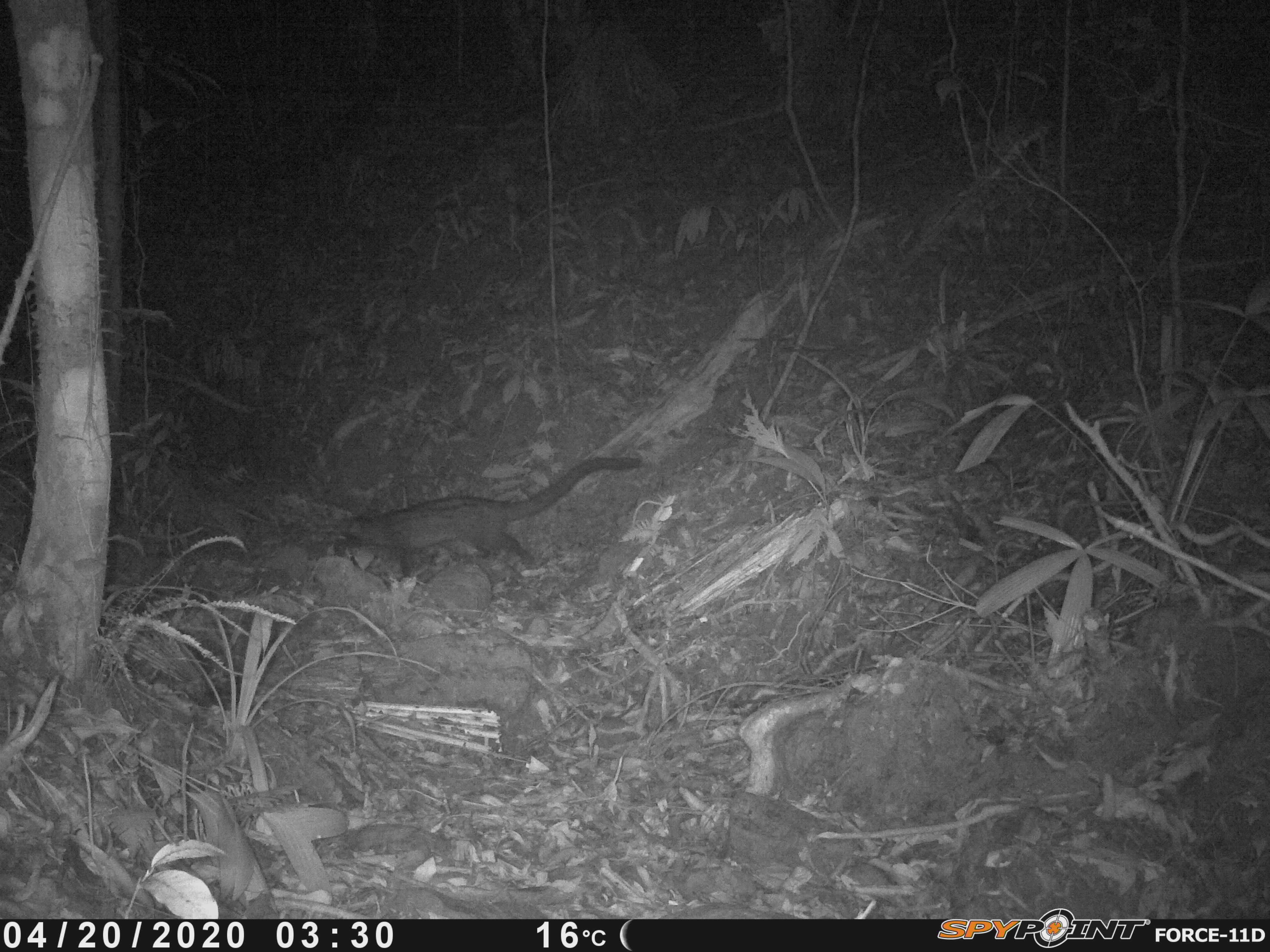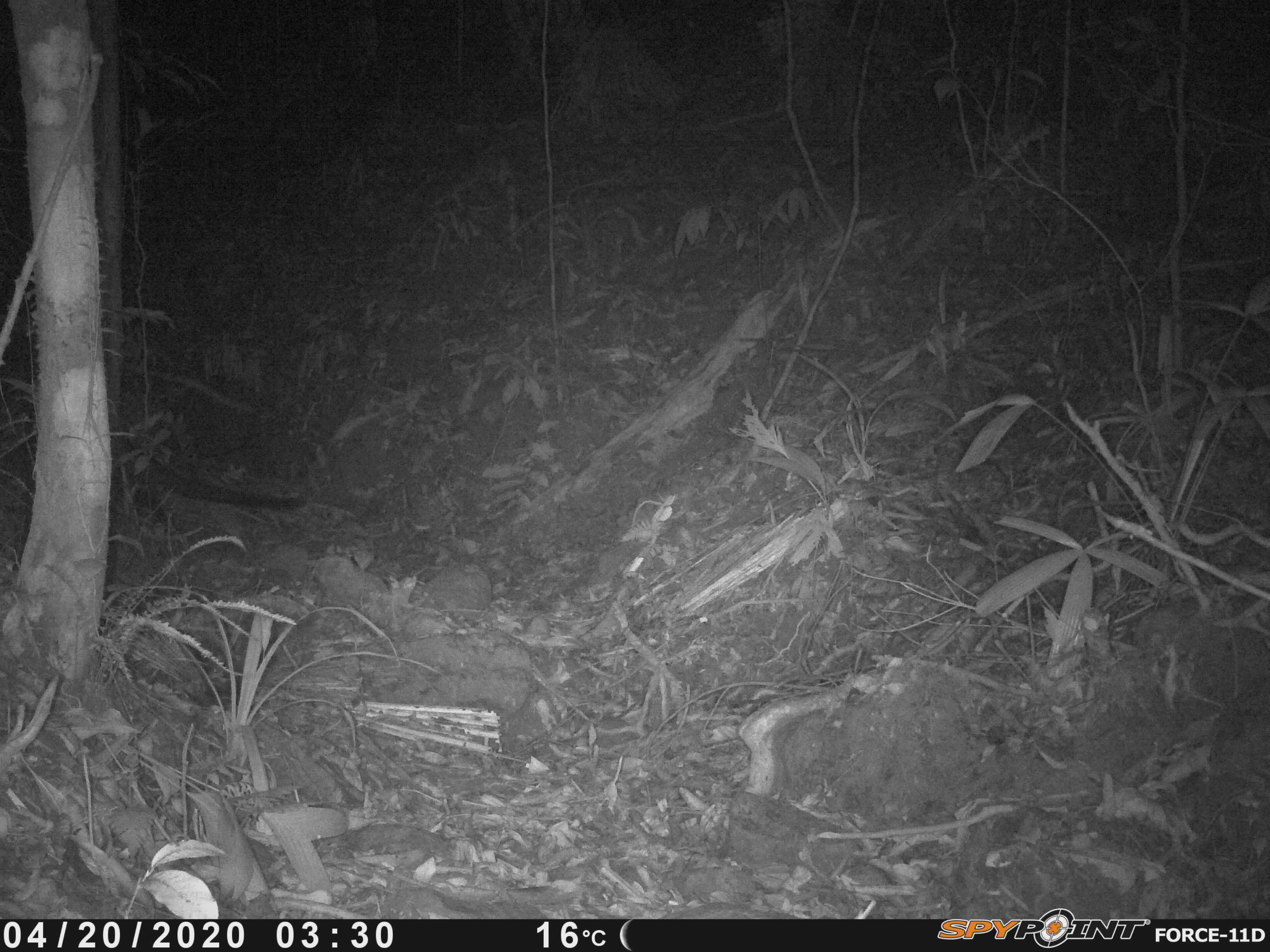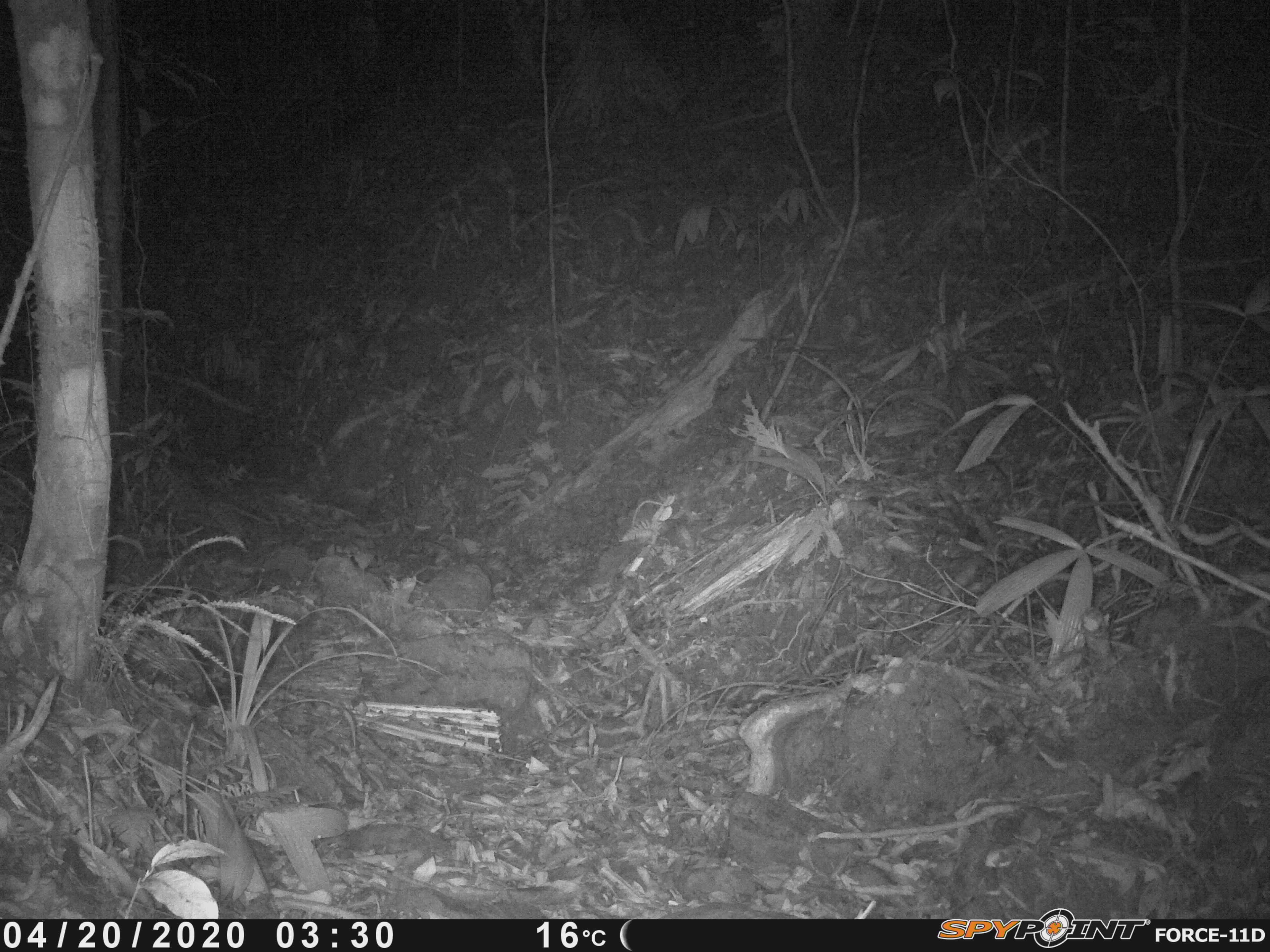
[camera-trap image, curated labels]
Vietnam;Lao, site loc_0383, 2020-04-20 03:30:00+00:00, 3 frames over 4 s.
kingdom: Animalia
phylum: Chordata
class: Mammalia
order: Carnivora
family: Viverridae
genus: Paradoxurus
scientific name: Paradoxurus hermaphroditus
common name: common palm civet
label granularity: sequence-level